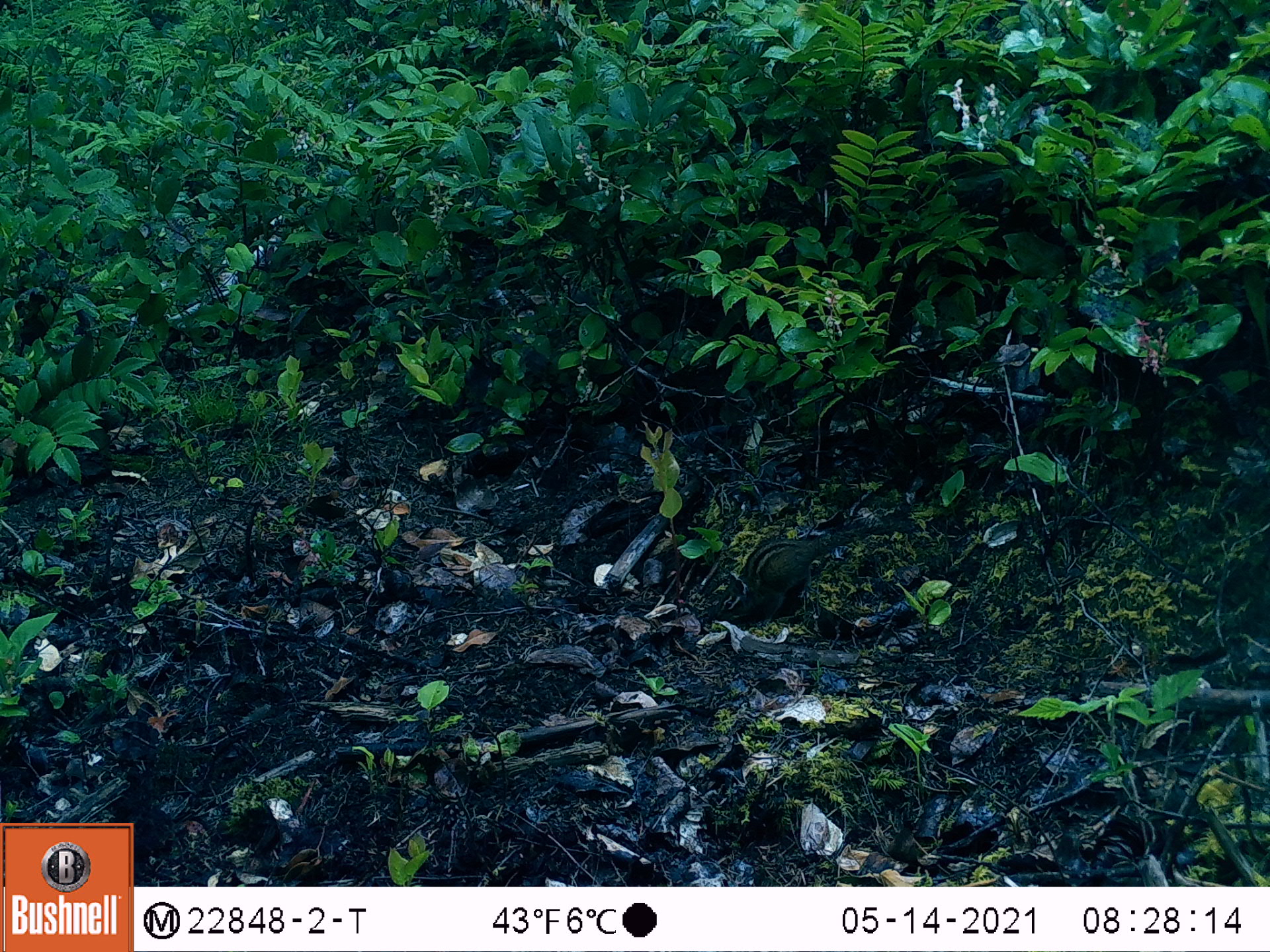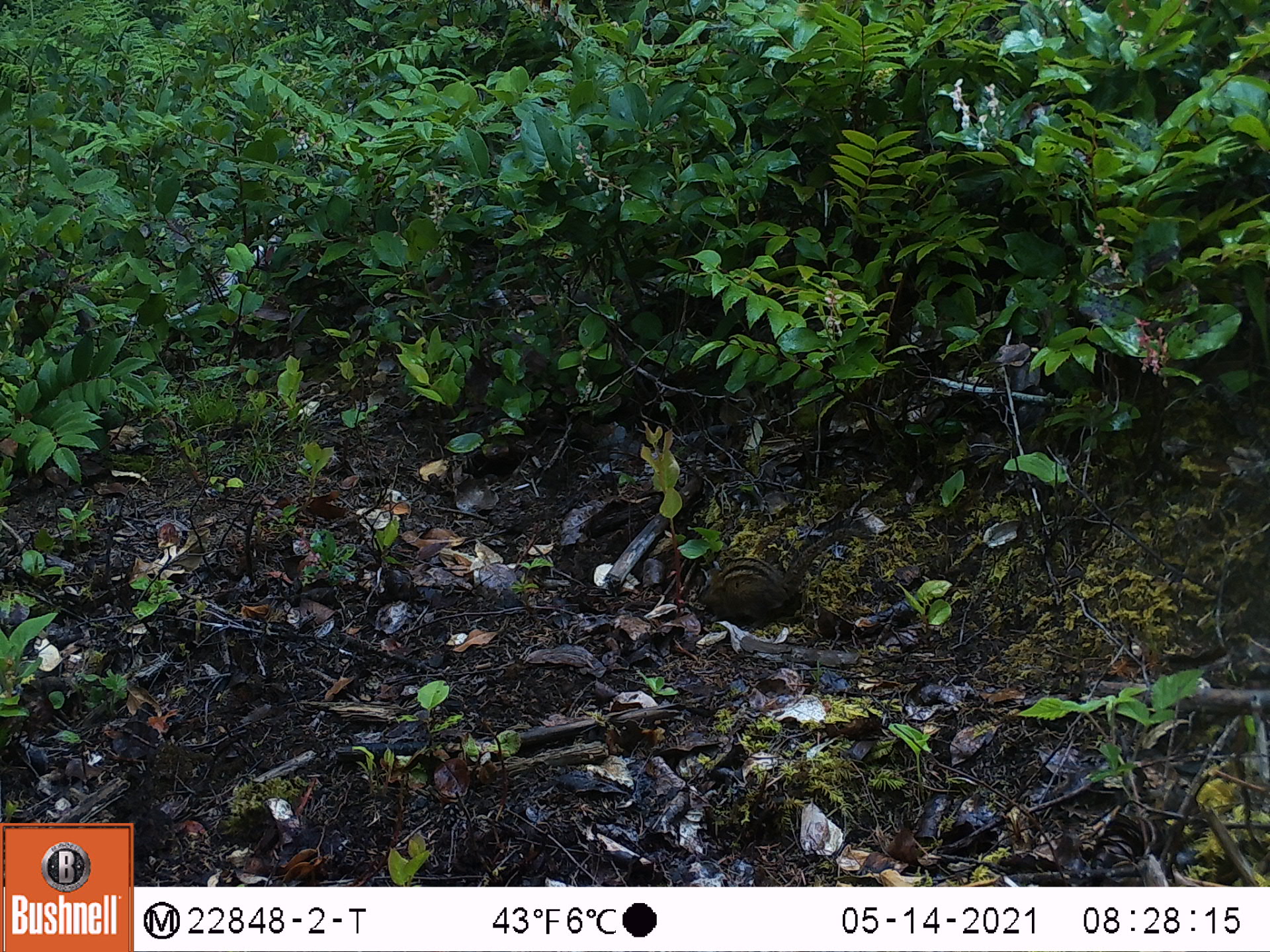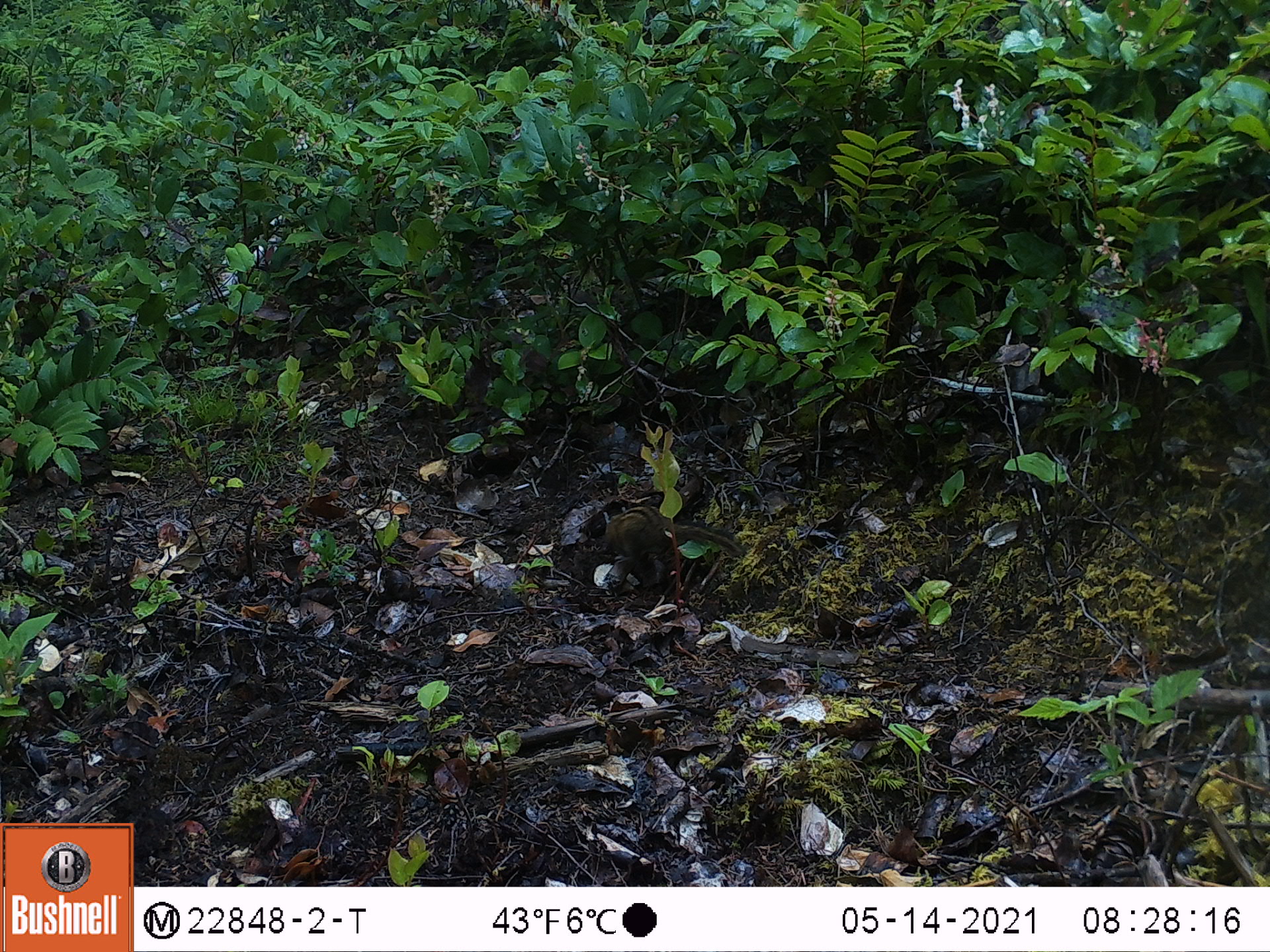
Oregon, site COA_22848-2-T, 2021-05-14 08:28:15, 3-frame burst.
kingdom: Animalia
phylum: Chordata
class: Mammalia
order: Rodentia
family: Sciuridae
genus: Neotamias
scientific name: Neotamias townsendii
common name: townsend's chipmunk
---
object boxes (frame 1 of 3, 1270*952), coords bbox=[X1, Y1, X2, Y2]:
townsend's chipmunk: bbox=[709, 516, 884, 635]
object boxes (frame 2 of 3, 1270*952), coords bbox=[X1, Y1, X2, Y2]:
townsend's chipmunk: bbox=[686, 517, 862, 635]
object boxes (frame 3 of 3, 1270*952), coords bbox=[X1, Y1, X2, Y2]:
townsend's chipmunk: bbox=[597, 501, 749, 577]